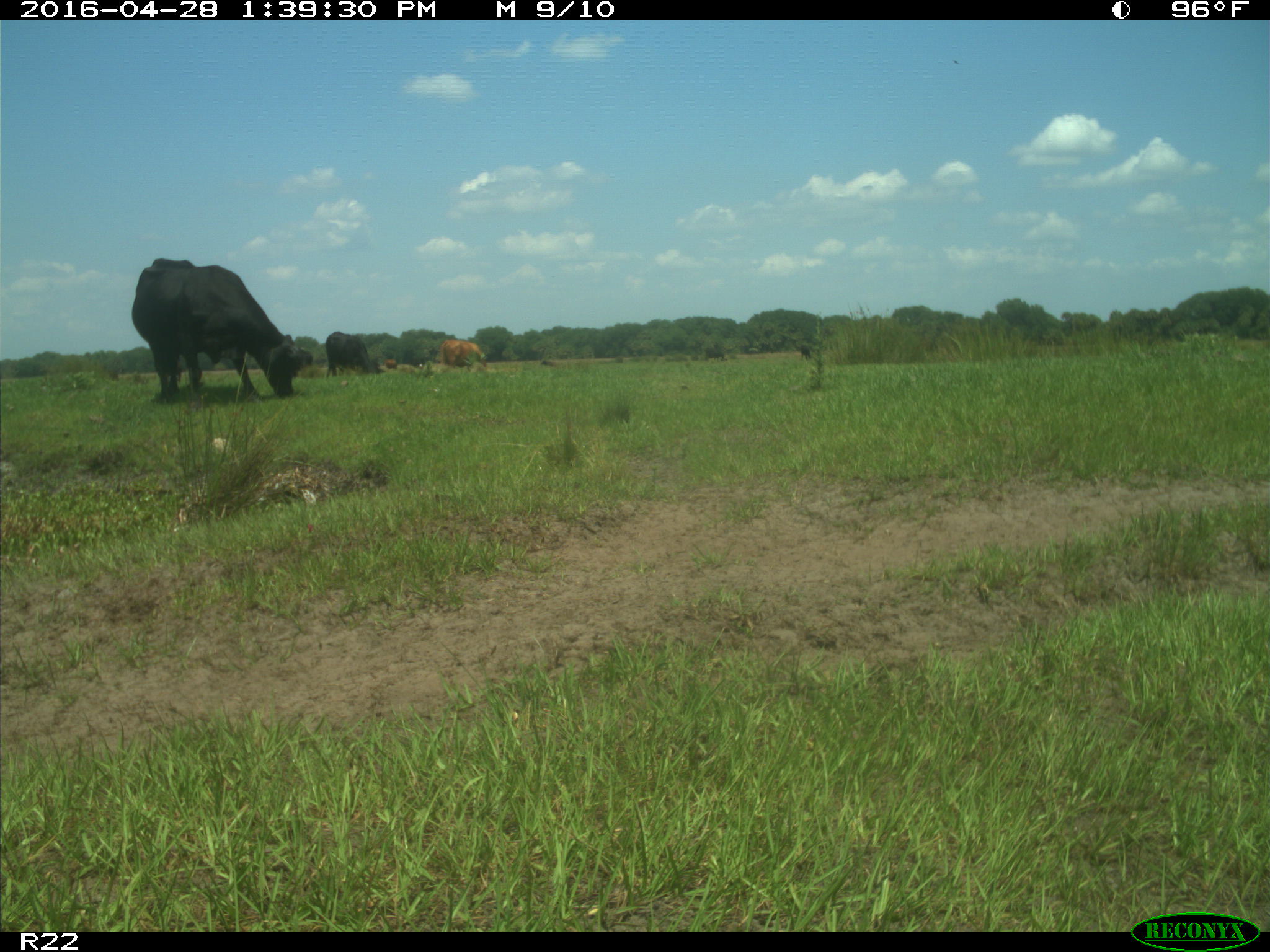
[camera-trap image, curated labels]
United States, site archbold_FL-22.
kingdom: Animalia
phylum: Chordata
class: Mammalia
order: Artiodactyla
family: Bovidae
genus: Bos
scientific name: Bos taurus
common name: domestic cow